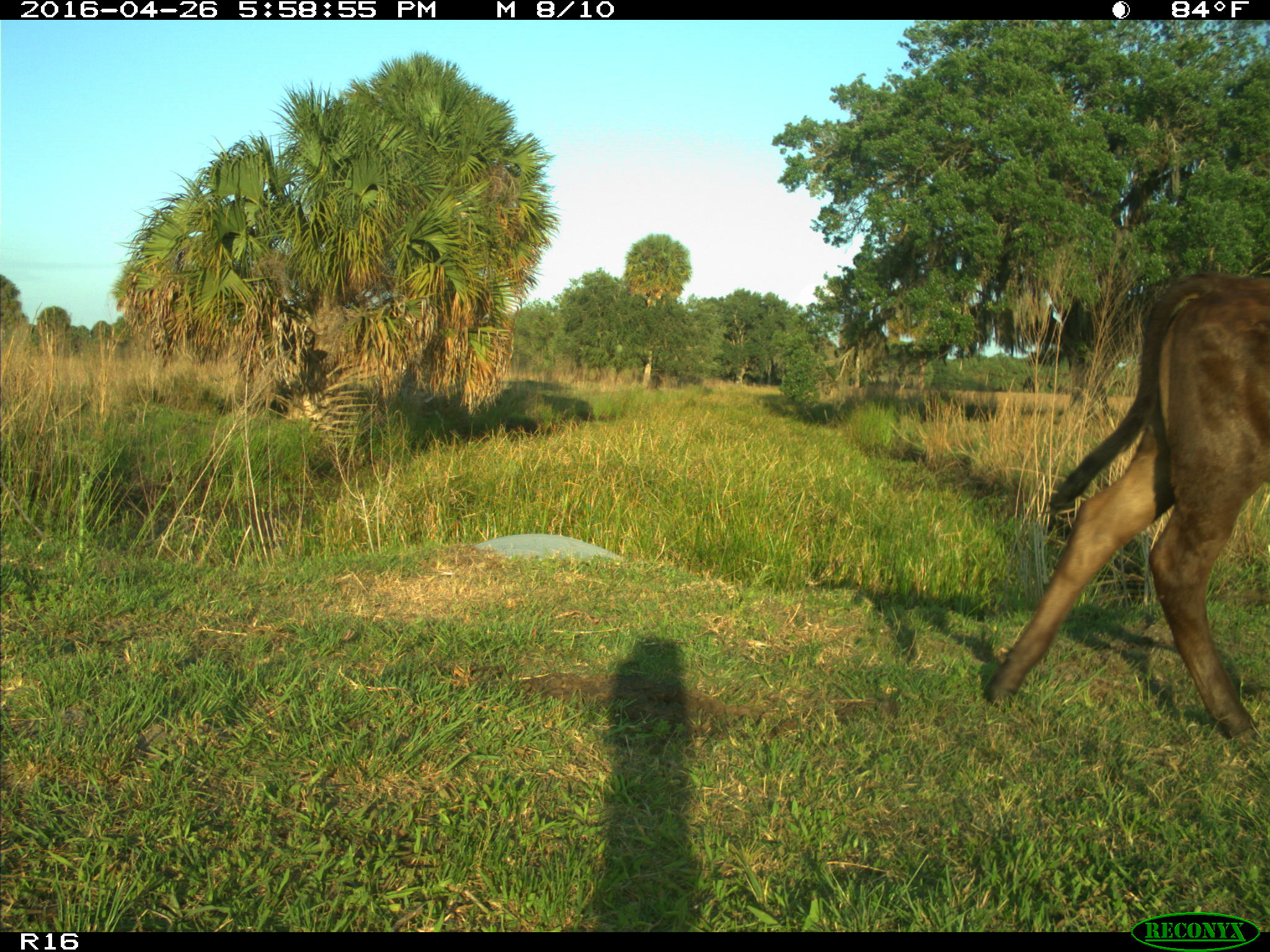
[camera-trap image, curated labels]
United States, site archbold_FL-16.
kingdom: Animalia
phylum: Chordata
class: Mammalia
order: Artiodactyla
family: Bovidae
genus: Bos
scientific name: Bos taurus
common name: domestic cow